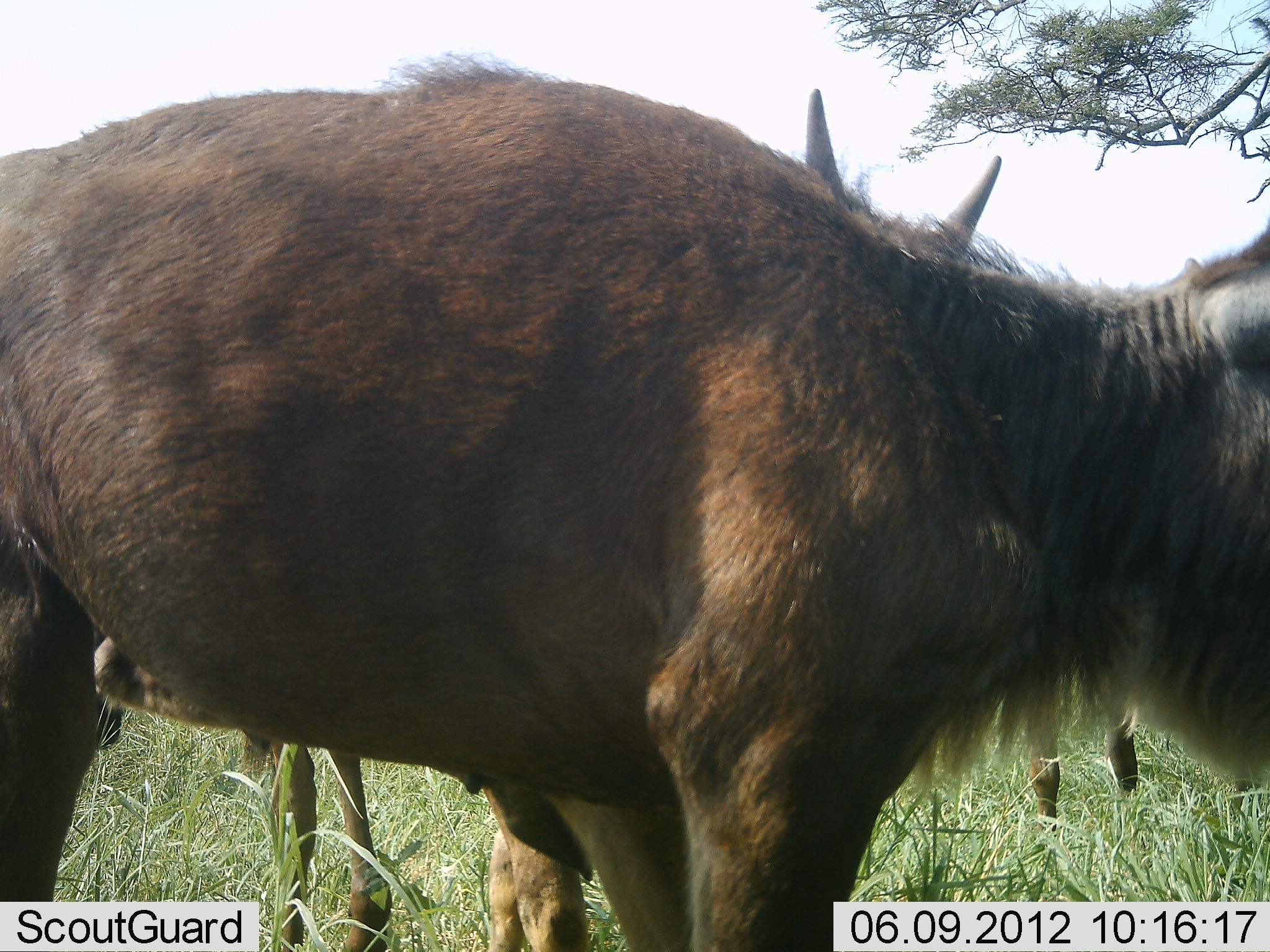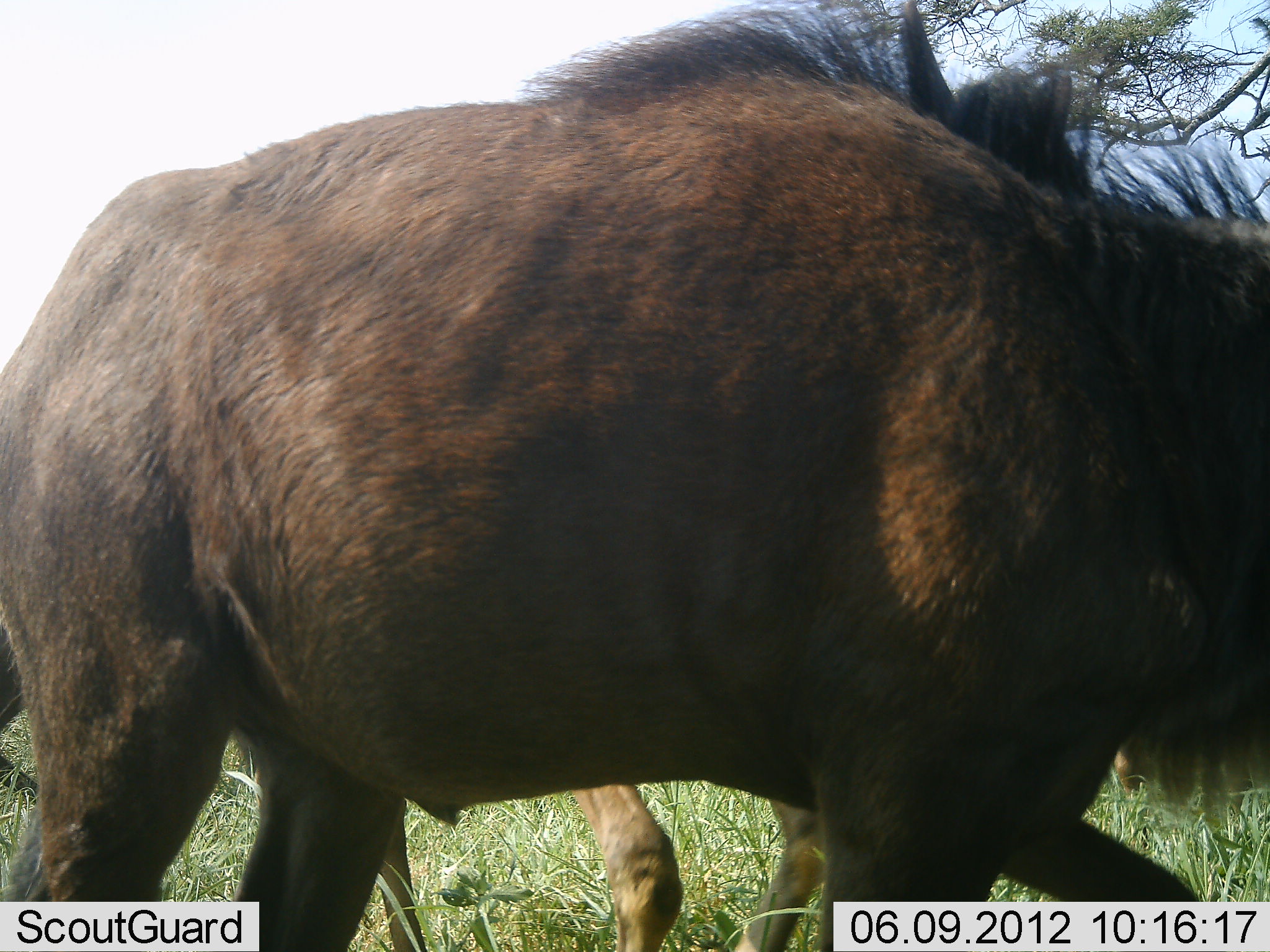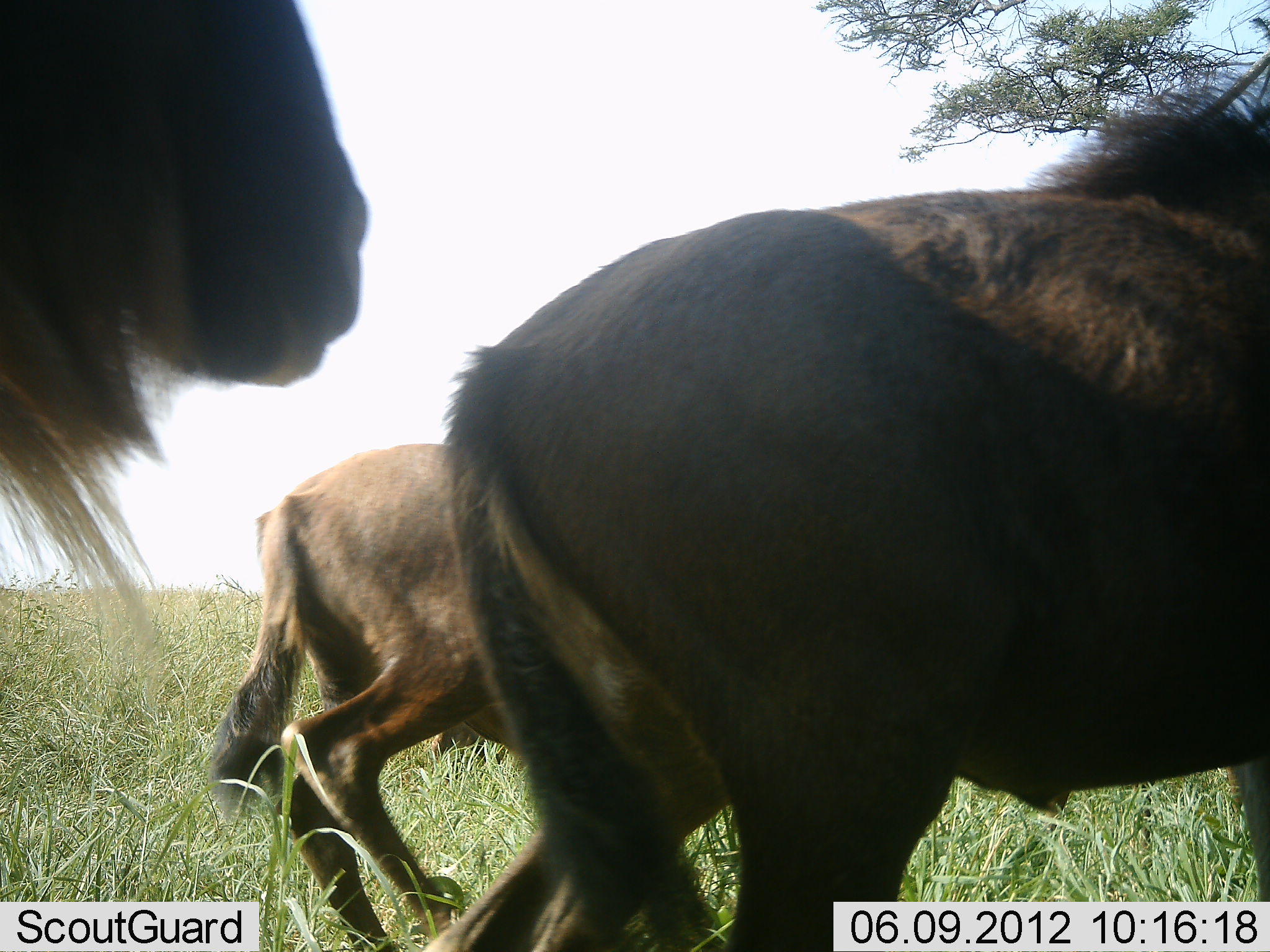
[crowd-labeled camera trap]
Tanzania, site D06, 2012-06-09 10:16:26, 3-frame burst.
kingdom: Animalia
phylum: Chordata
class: Mammalia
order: Artiodactyla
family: Bovidae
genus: Connochaetes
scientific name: Connochaetes taurinus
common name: blue wildebeest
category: wildebeest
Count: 3.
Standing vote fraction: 0%.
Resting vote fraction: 0%.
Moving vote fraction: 90%.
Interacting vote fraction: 10%.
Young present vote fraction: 30%.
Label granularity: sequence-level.